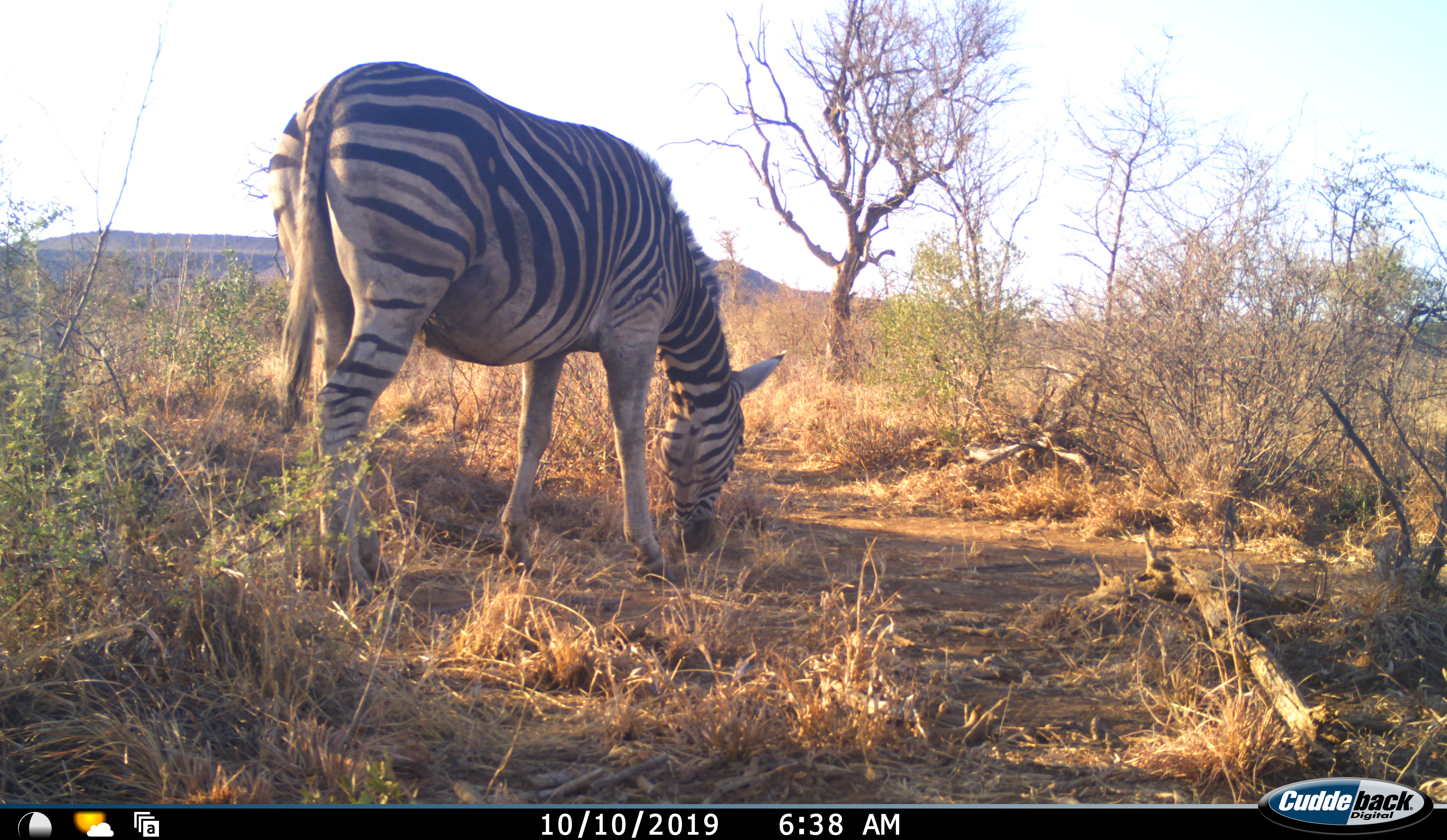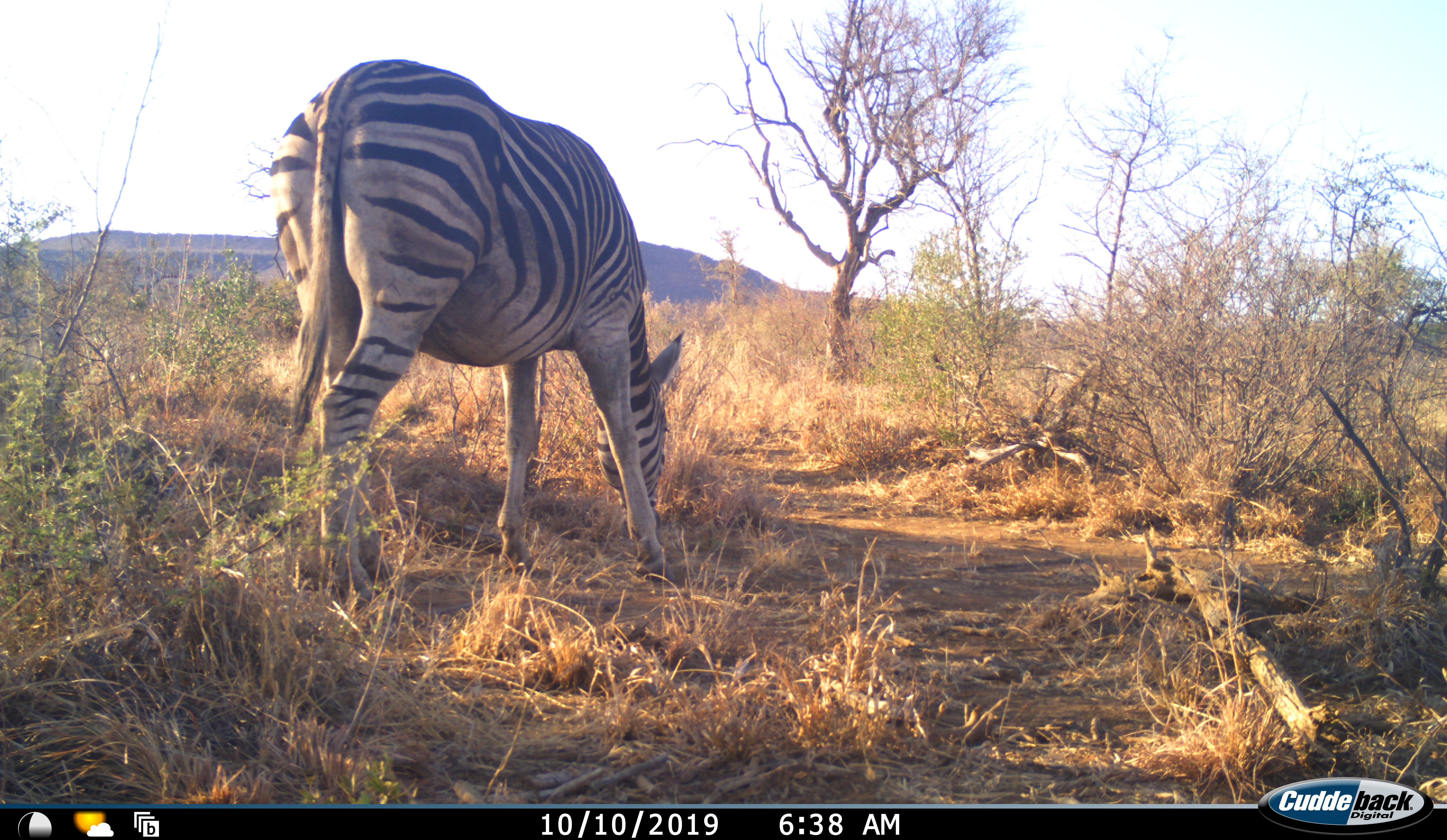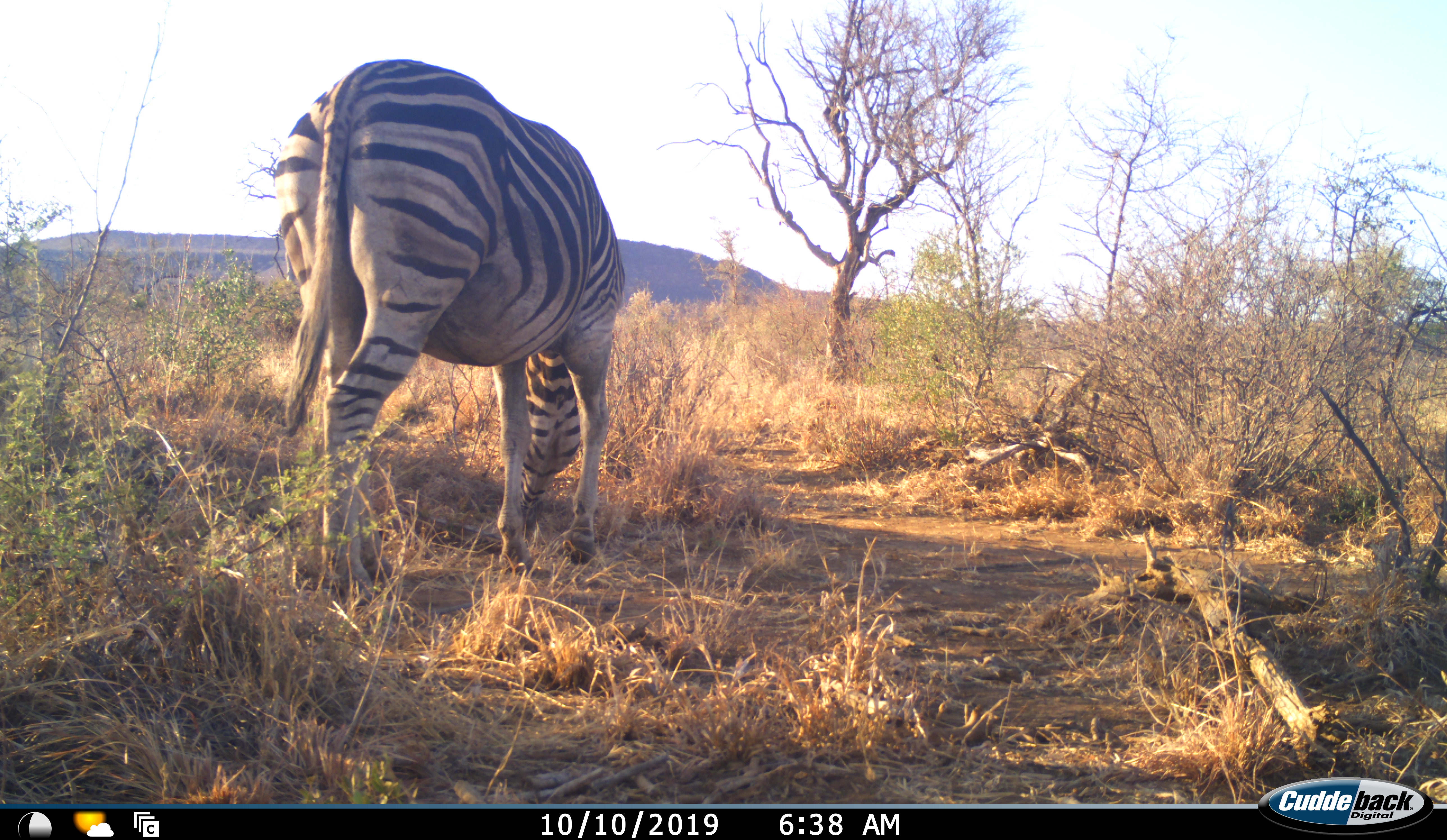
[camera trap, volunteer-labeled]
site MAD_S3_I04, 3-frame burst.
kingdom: Animalia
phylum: Chordata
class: Mammalia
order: Perissodactyla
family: Equidae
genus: Equus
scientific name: Equus quagga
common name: plains zebra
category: zebraplains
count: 1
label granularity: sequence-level